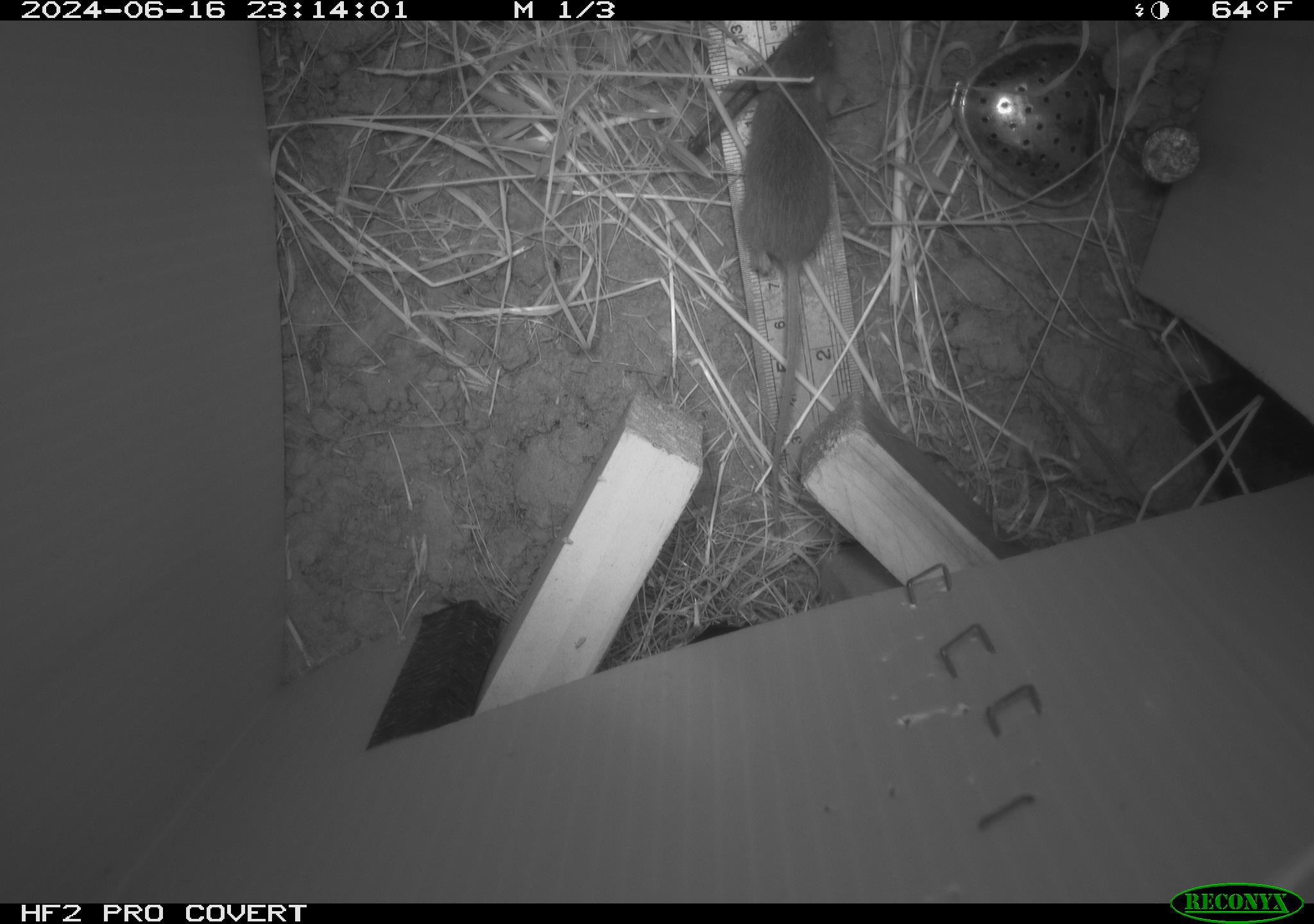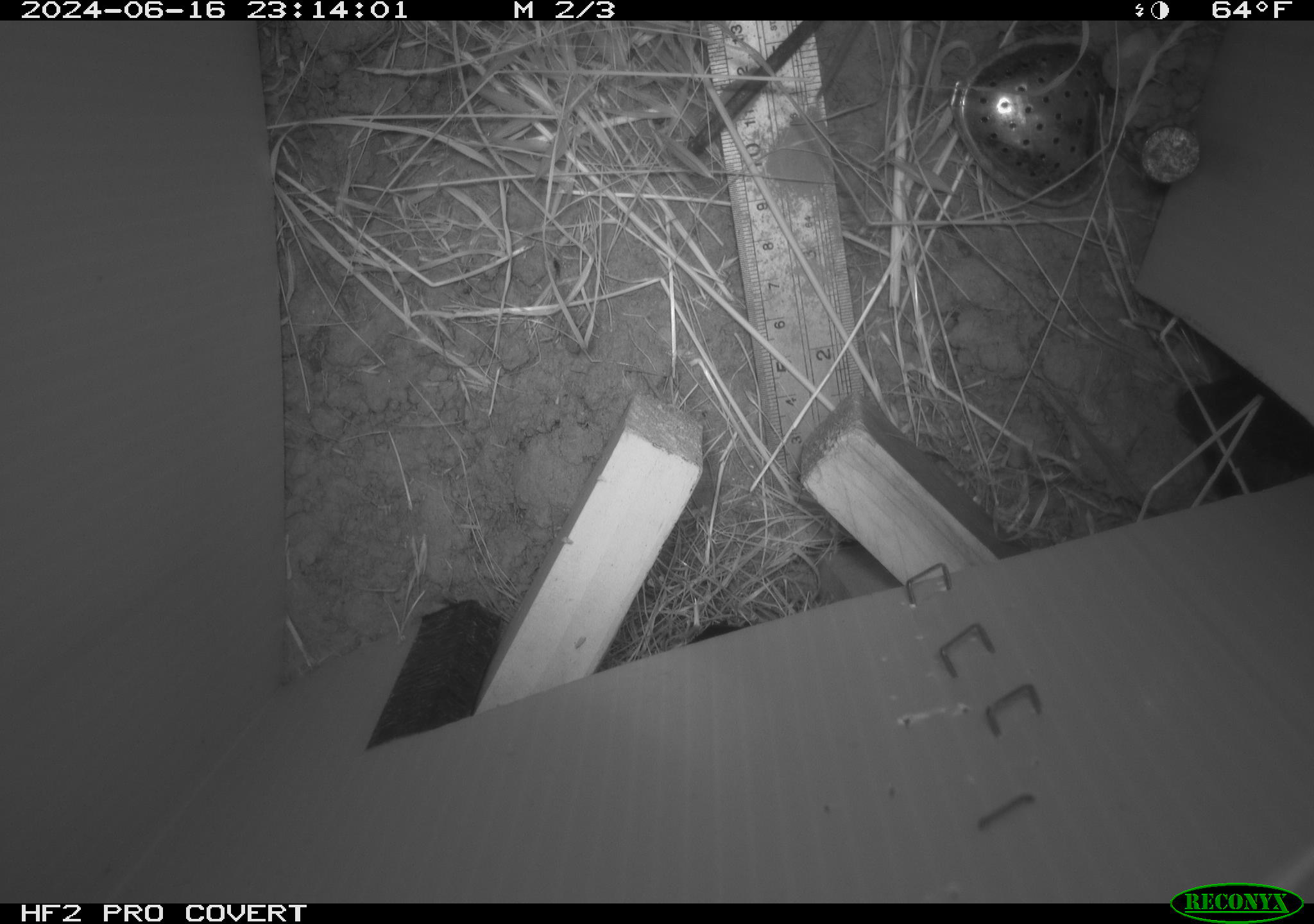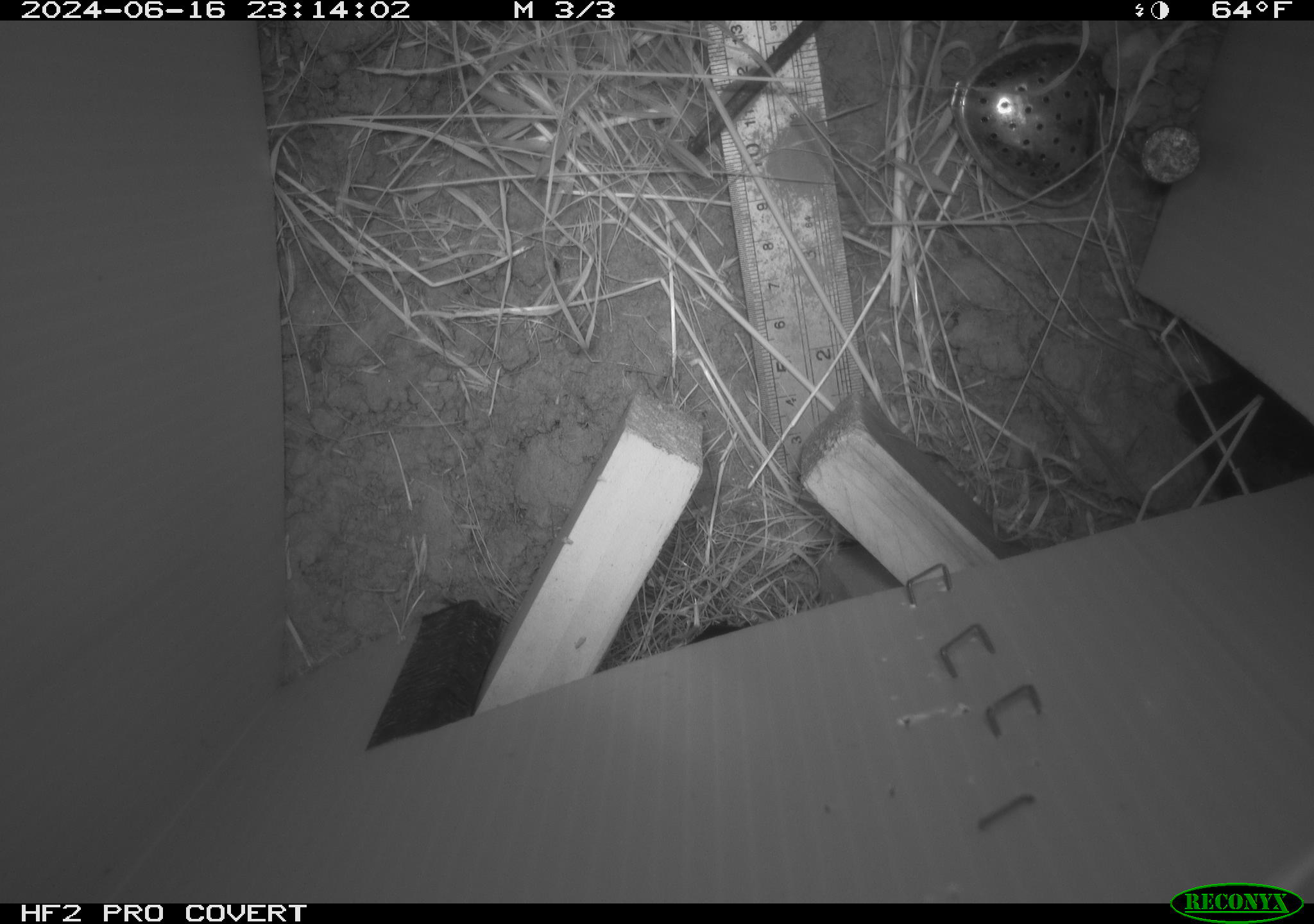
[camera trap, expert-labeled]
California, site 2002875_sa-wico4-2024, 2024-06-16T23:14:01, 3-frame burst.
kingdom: Animalia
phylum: Chordata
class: Mammalia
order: Rodentia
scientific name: Rodentia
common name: mouse species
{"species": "mouse species (Rodentia)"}